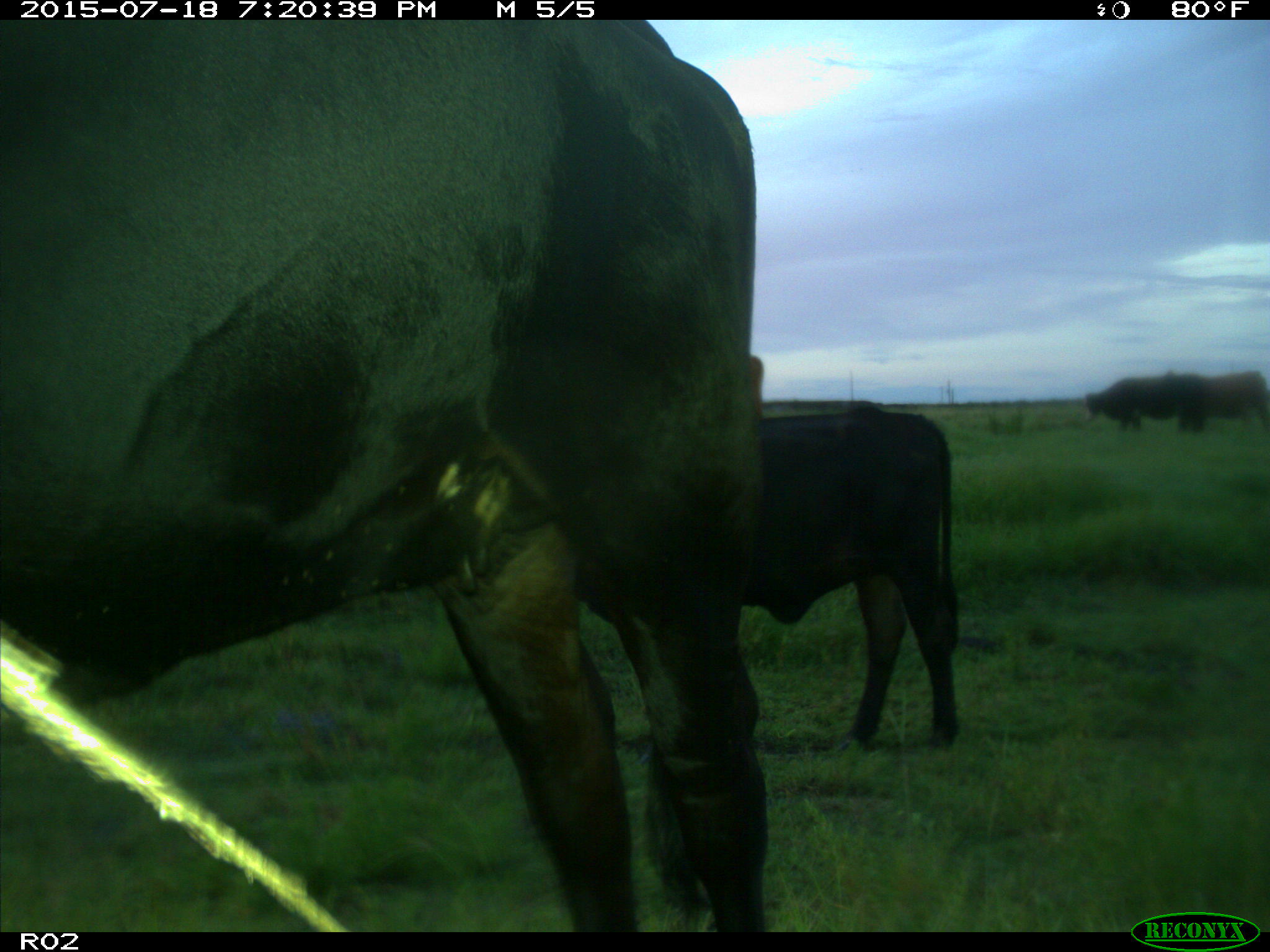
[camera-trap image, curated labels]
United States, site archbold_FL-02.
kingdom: Animalia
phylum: Chordata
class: Mammalia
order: Artiodactyla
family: Bovidae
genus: Bos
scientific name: Bos taurus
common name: domestic cow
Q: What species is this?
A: Bos taurus (domestic cow).